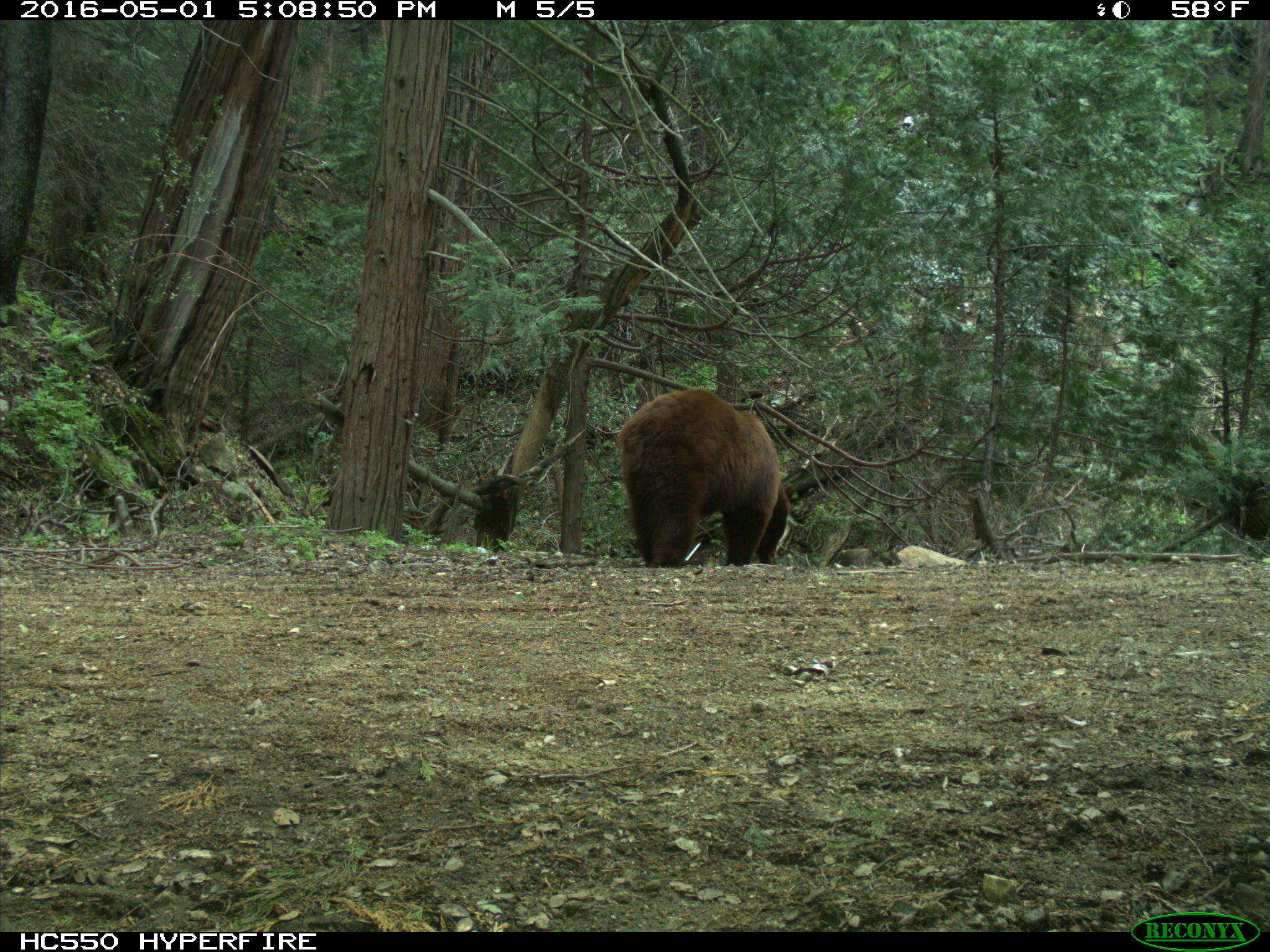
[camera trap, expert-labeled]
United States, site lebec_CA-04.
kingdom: Animalia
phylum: Chordata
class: Mammalia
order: Carnivora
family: Ursidae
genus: Ursus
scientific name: Ursus americanus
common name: american black bear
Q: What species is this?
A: Ursus americanus (american black bear).